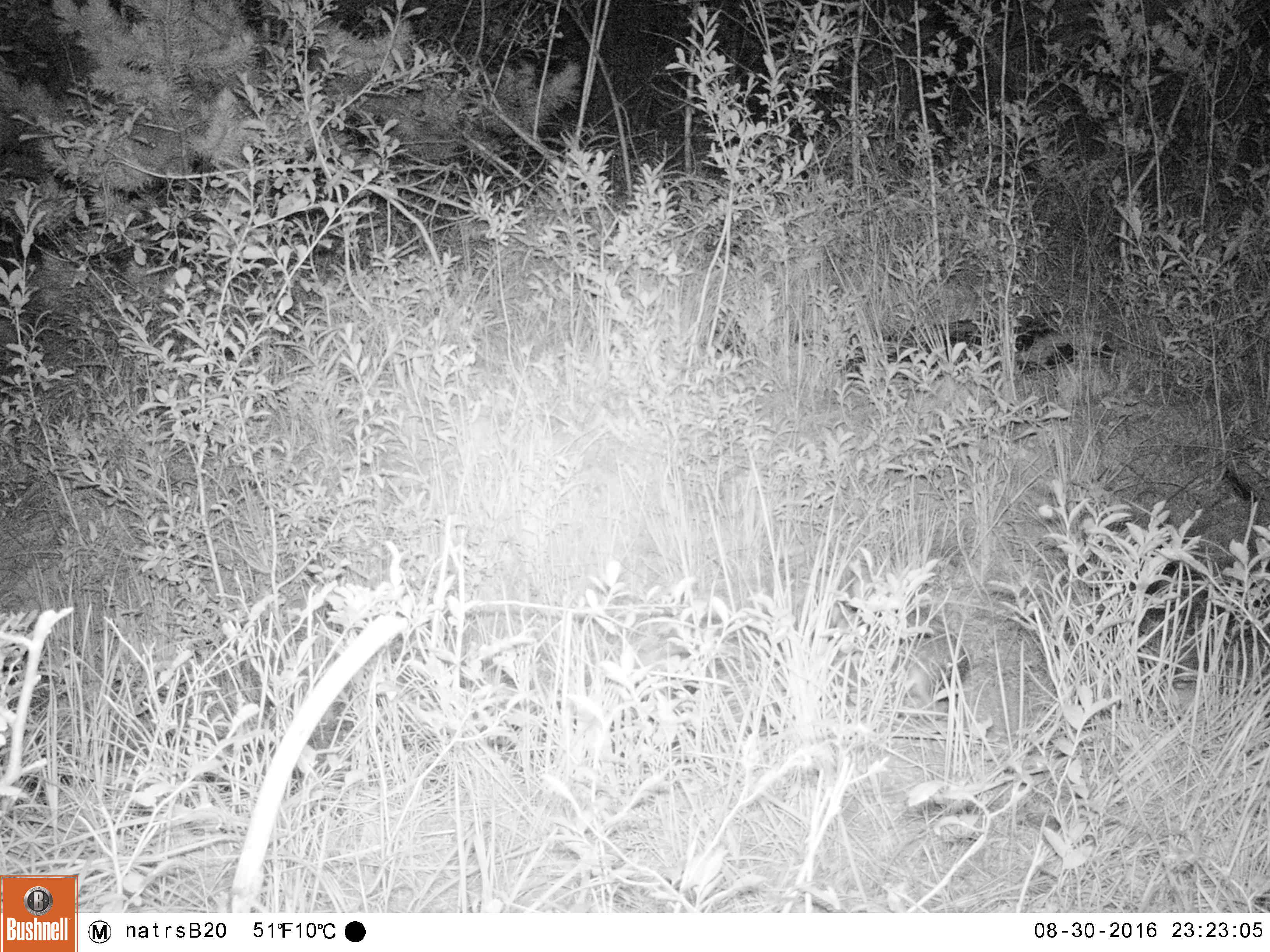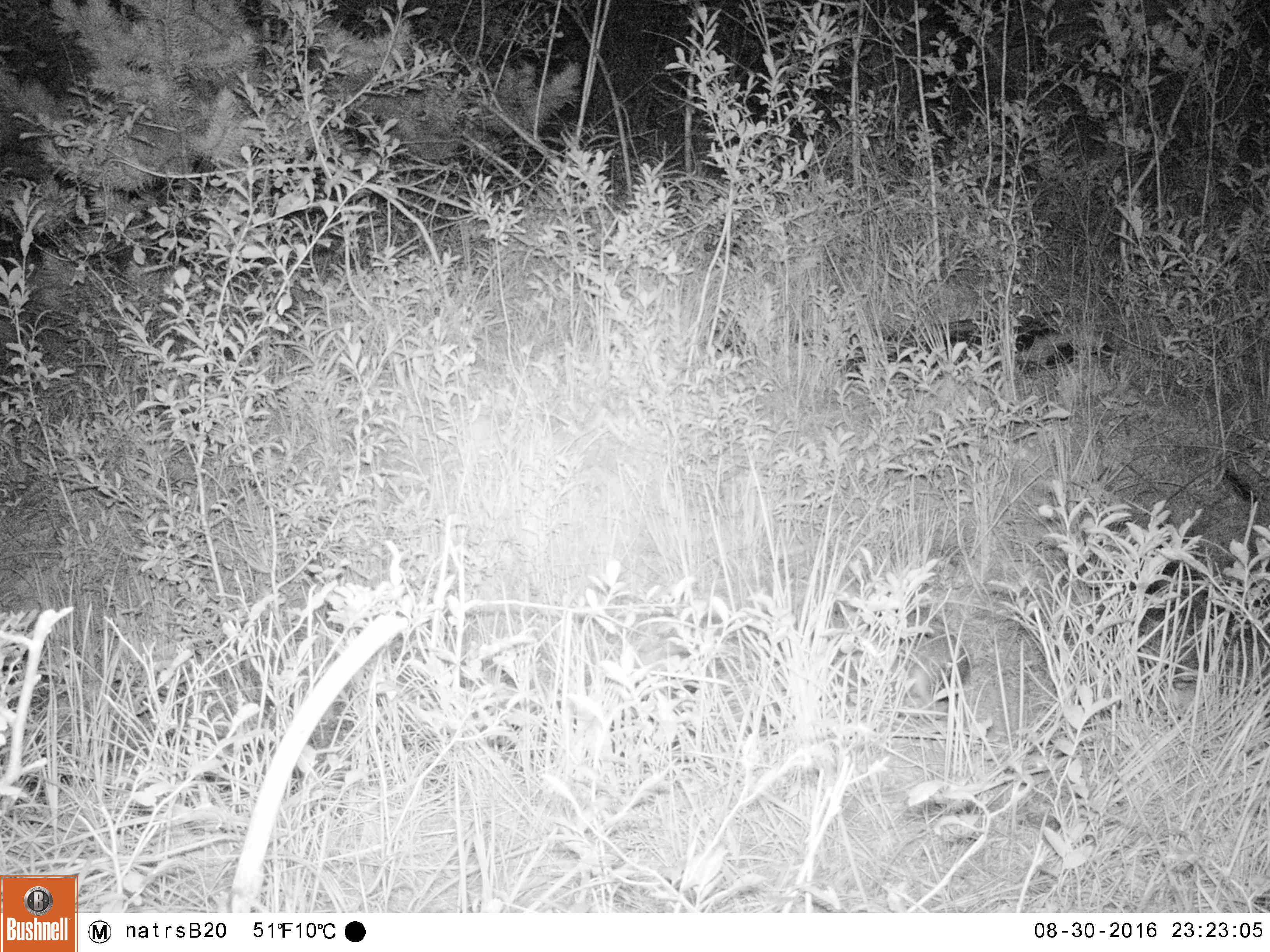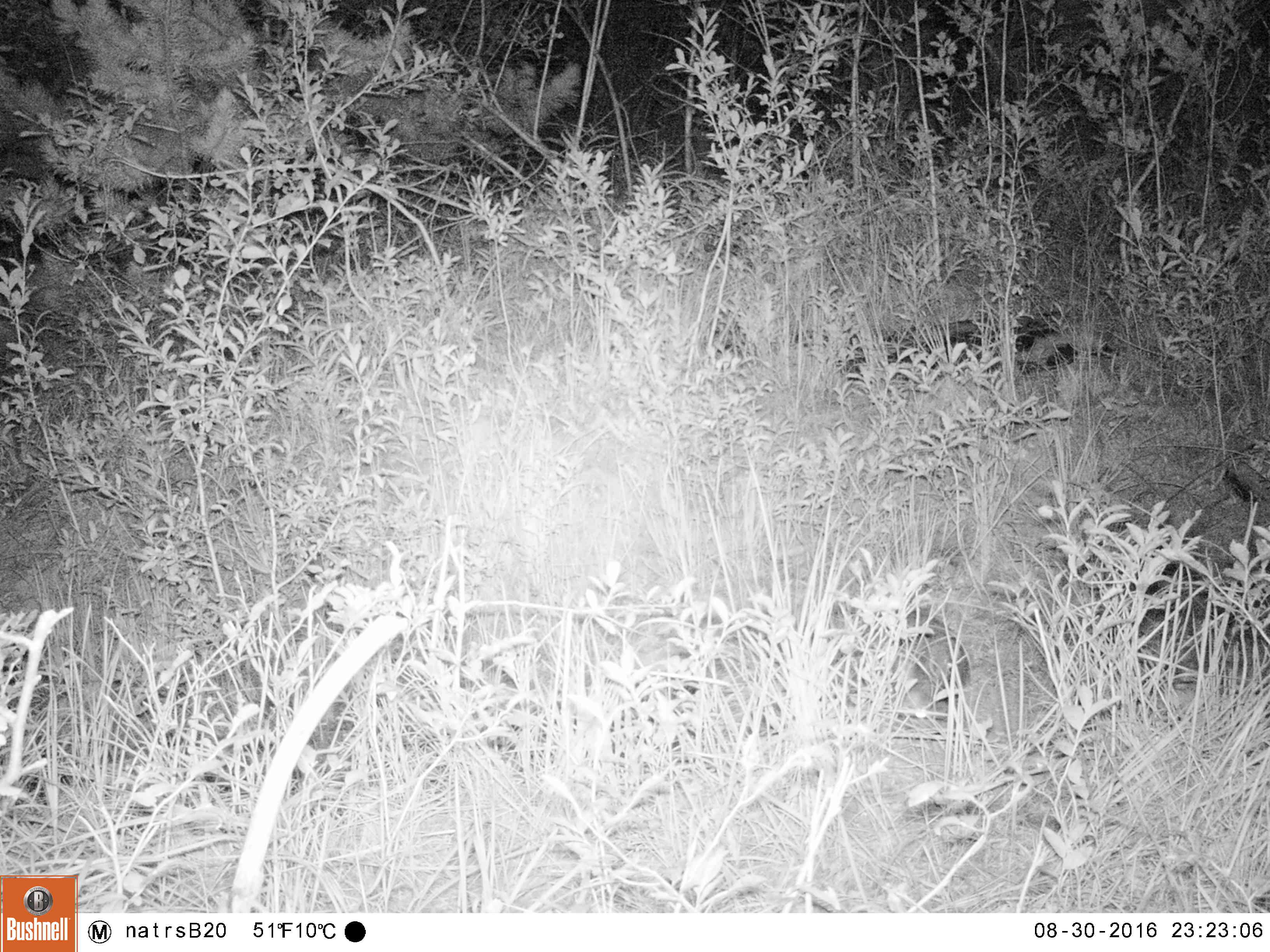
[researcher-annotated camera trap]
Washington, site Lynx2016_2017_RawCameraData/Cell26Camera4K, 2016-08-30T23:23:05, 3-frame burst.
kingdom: Animalia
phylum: Chordata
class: Mammalia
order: Lagomorpha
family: Leporidae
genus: Lepus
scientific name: Lepus americanus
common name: snowshoe hare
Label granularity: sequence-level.